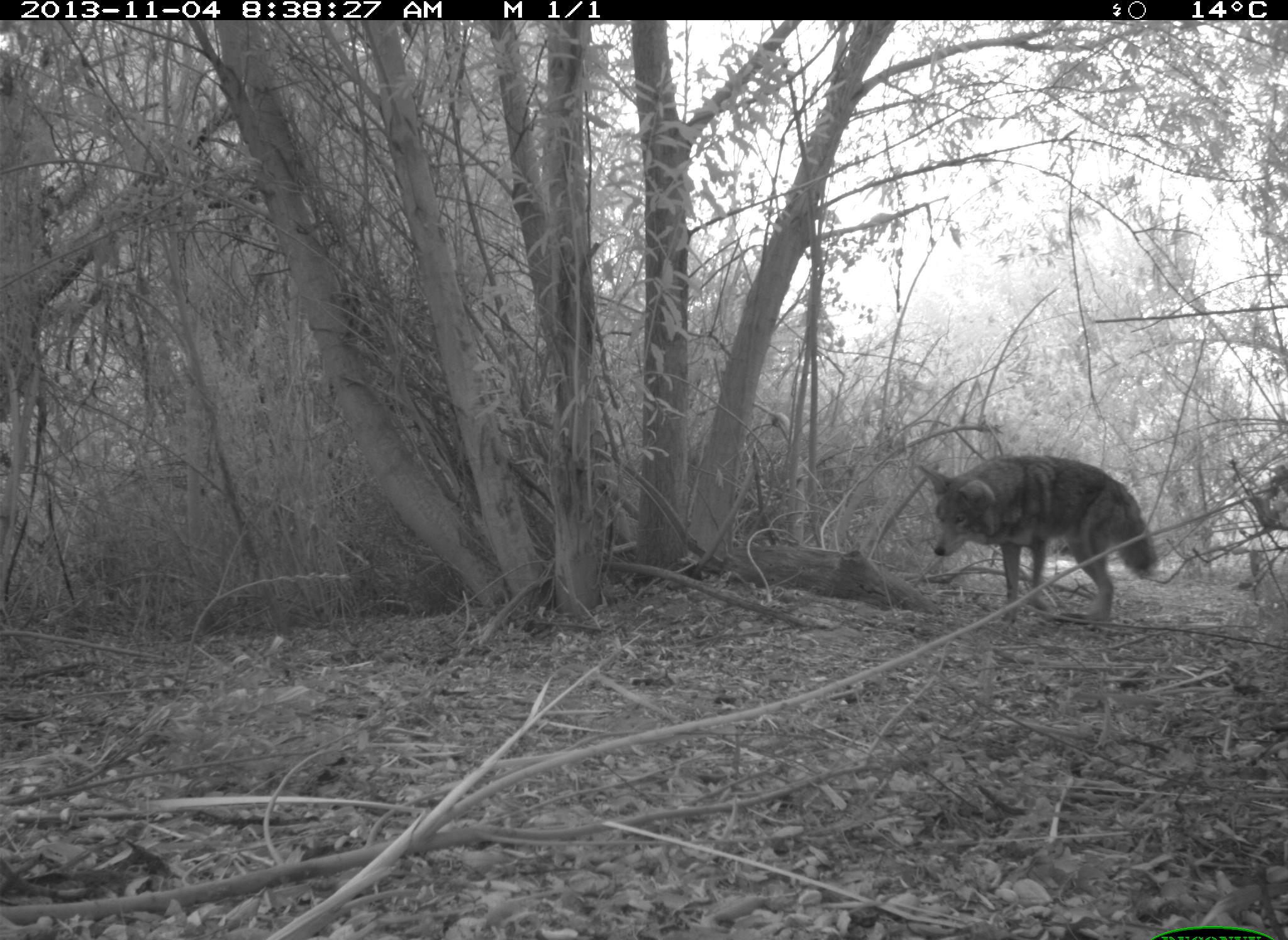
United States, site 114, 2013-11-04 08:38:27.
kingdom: Animalia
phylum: Chordata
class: Mammalia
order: Carnivora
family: Canidae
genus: Canis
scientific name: Canis latrans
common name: coyote